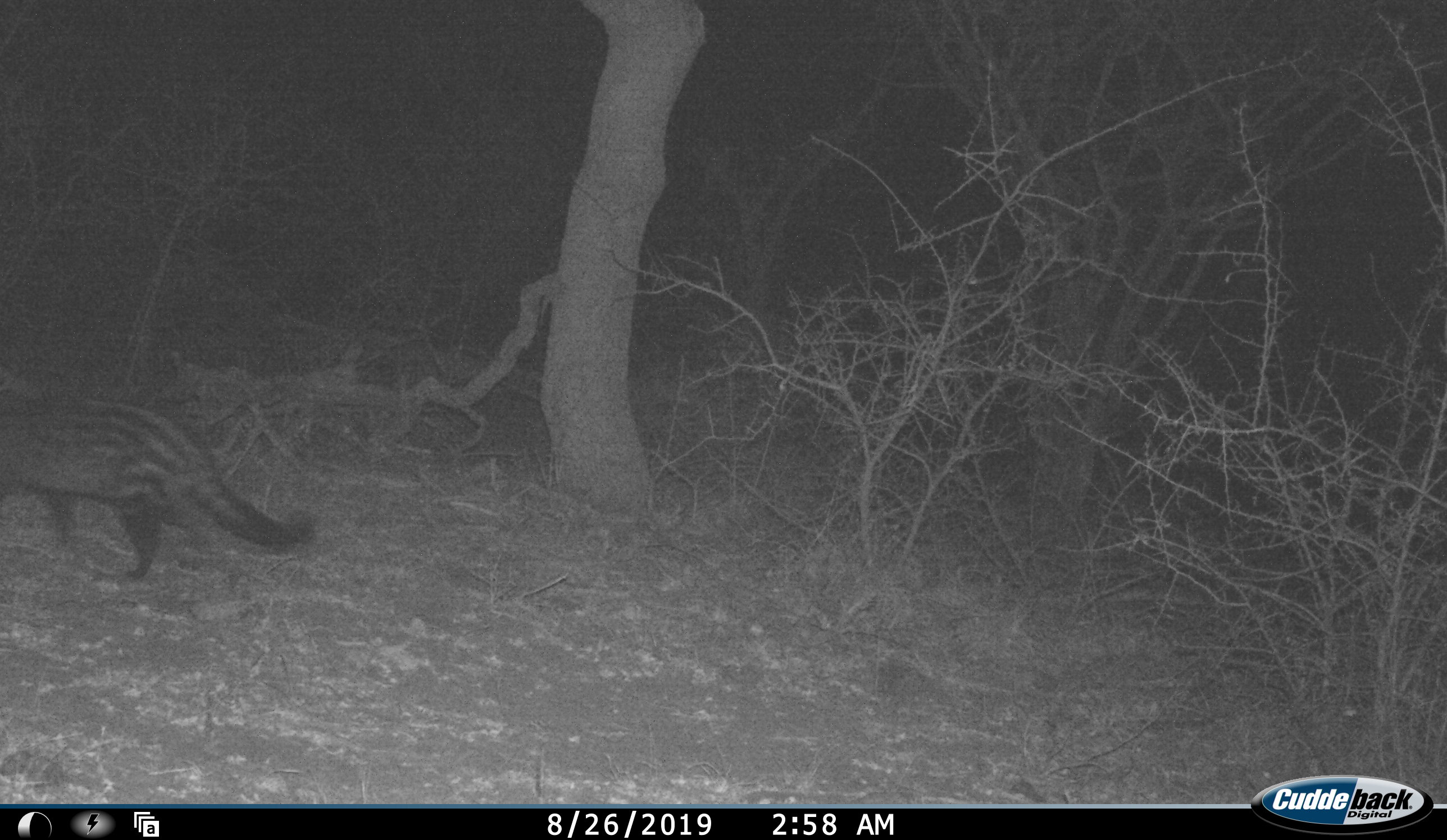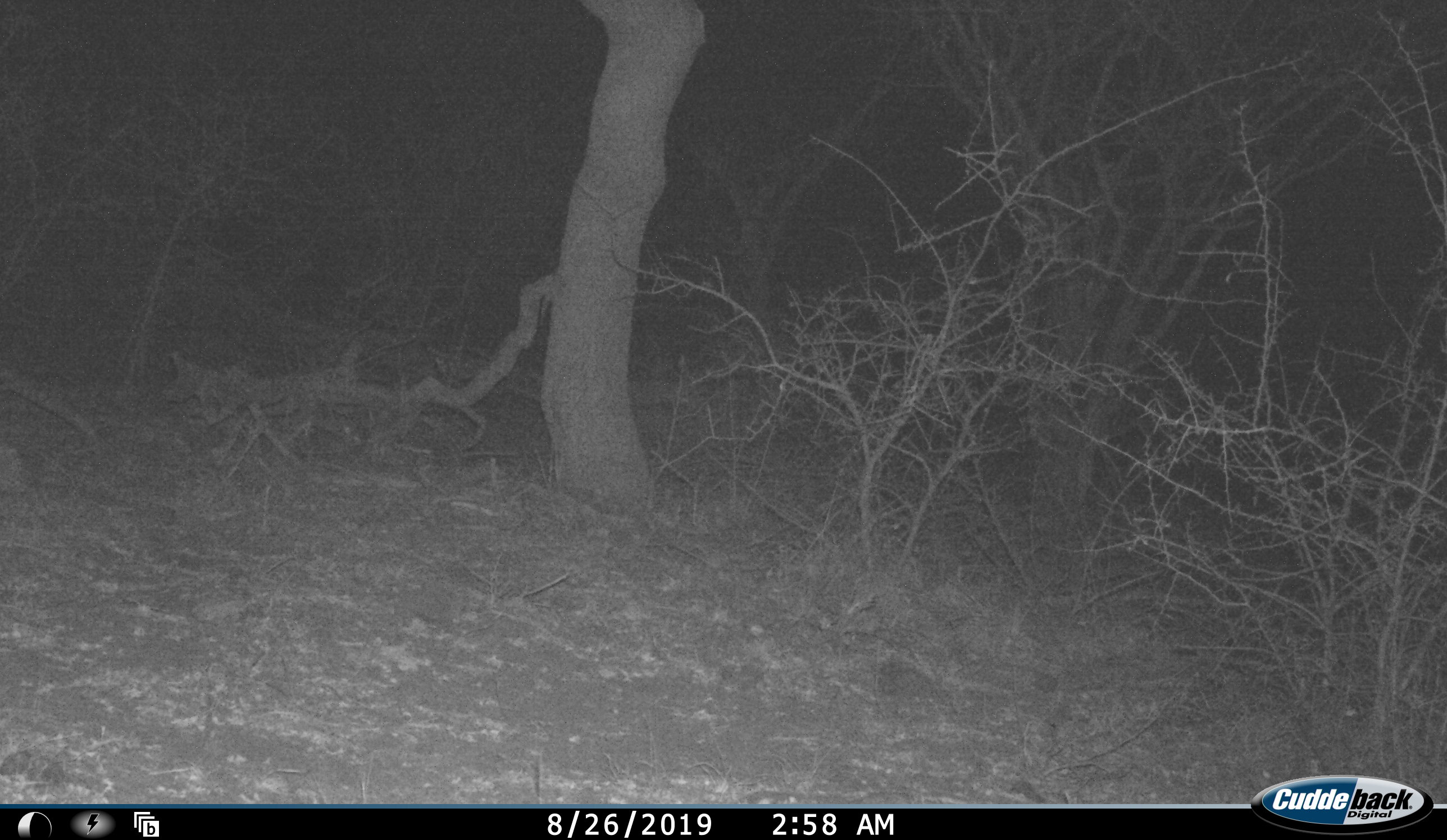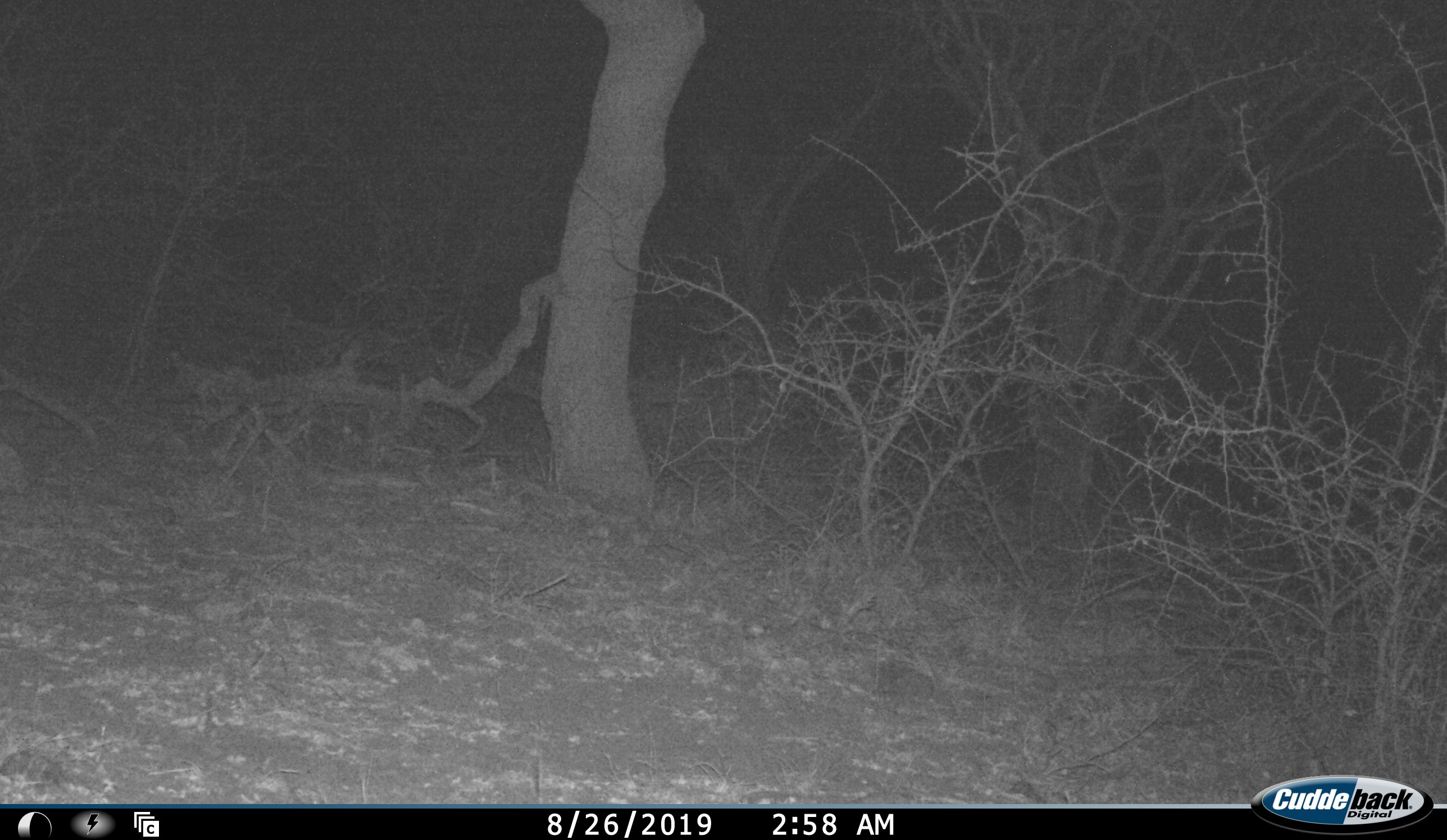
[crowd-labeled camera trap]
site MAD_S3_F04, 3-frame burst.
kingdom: Animalia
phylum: Chordata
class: Mammalia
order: Carnivora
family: Viverridae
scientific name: Viverridae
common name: civet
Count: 1.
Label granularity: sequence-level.